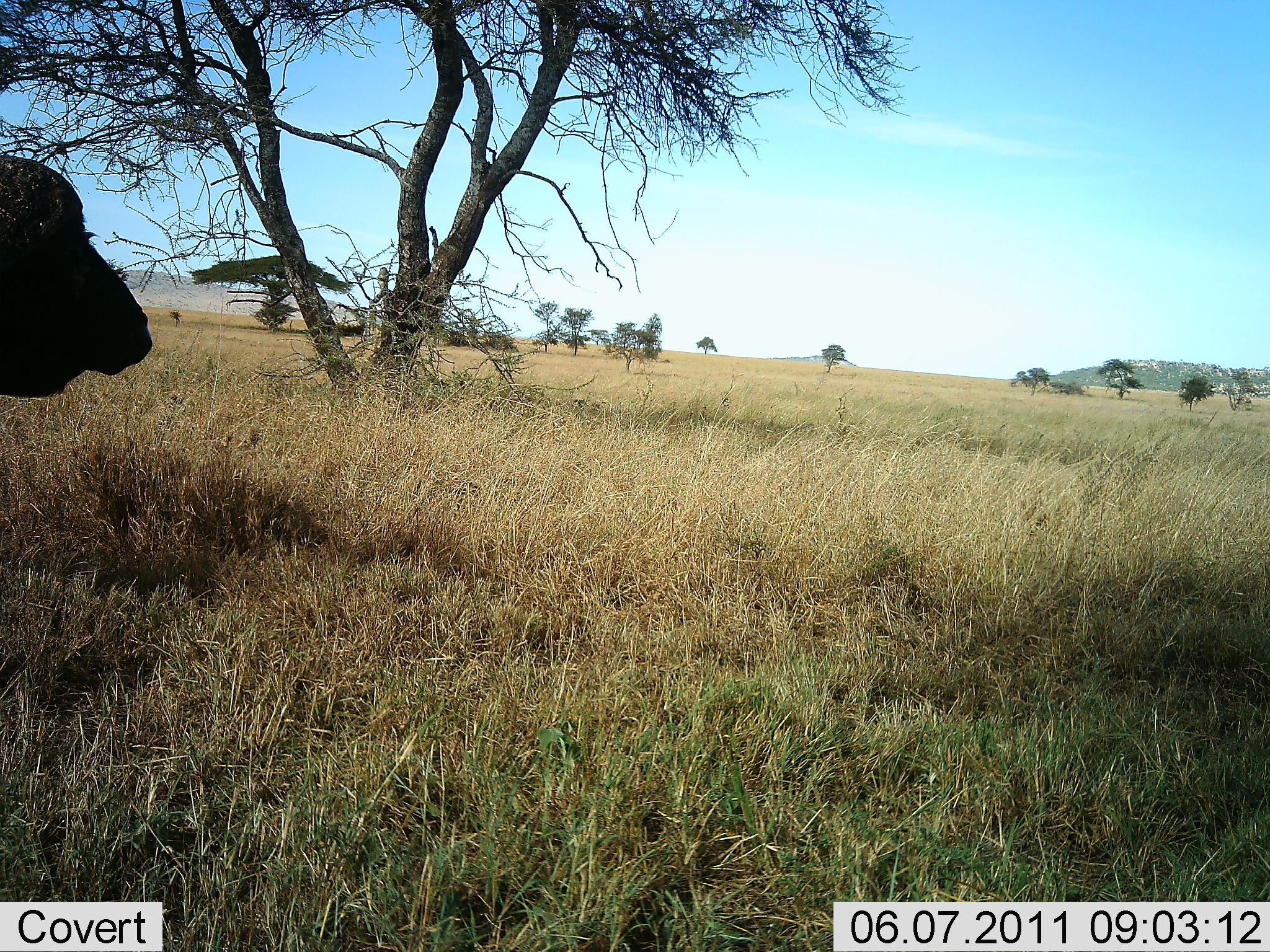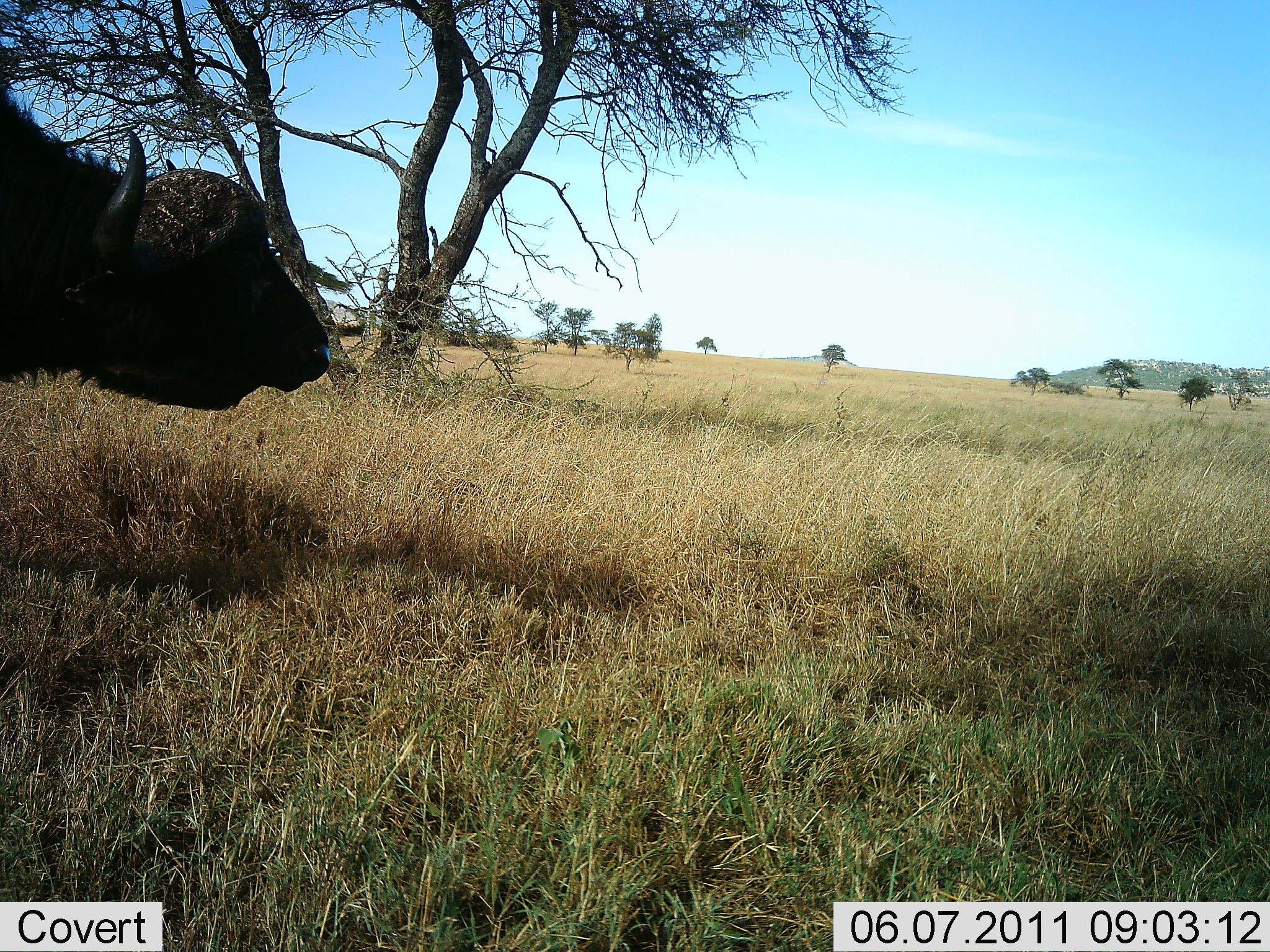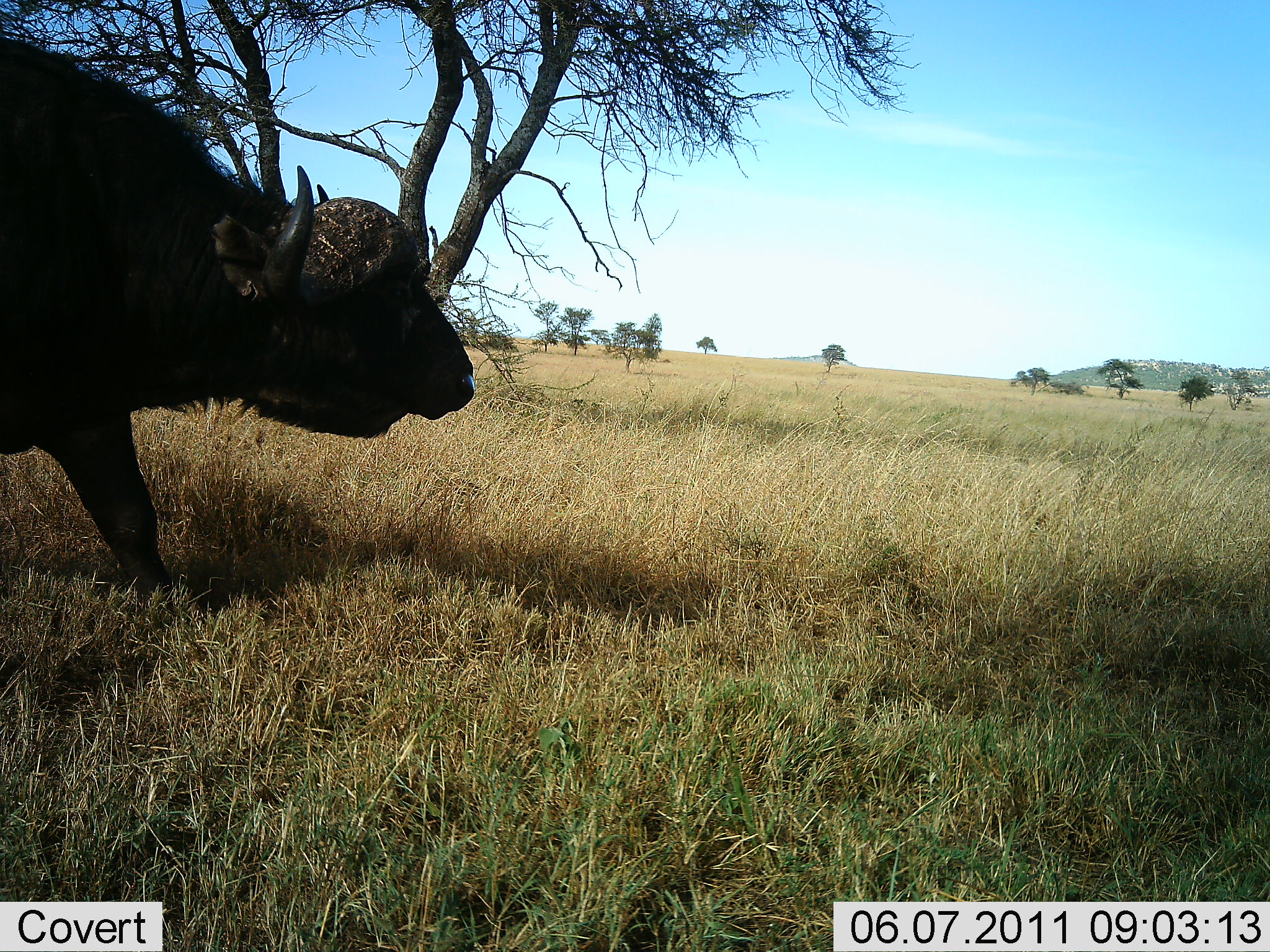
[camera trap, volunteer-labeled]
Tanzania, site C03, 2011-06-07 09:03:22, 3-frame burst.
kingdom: Animalia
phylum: Chordata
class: Mammalia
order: Artiodactyla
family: Bovidae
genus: Syncerus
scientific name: Syncerus caffer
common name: cape buffalo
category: buffalo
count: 1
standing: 0%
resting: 0%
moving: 100%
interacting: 0%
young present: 0%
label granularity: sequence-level